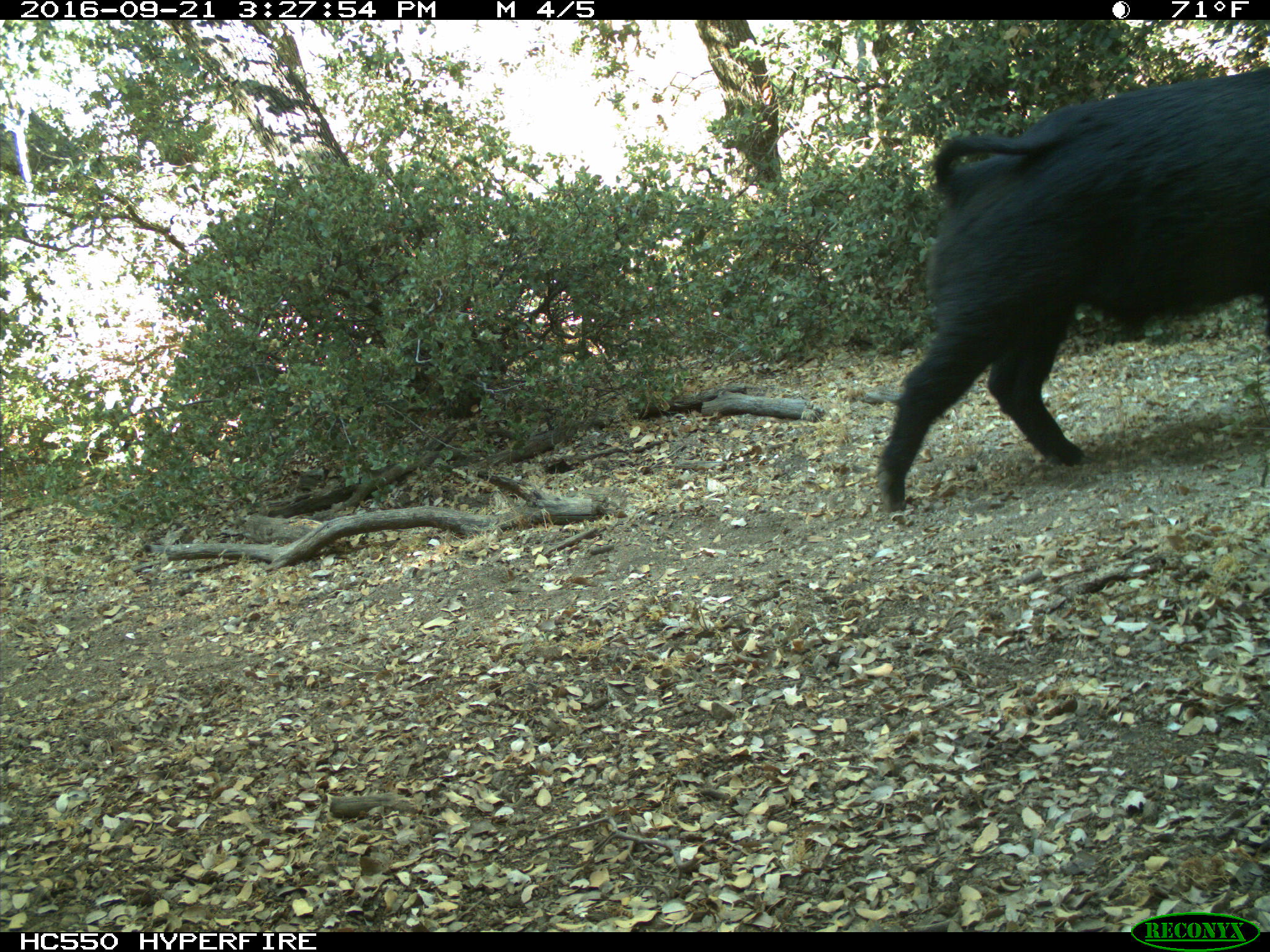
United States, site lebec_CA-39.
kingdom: Animalia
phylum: Chordata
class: Mammalia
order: Artiodactyla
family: Suidae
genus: Sus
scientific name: Sus scrofa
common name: wild boar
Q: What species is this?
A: Sus scrofa (wild boar).